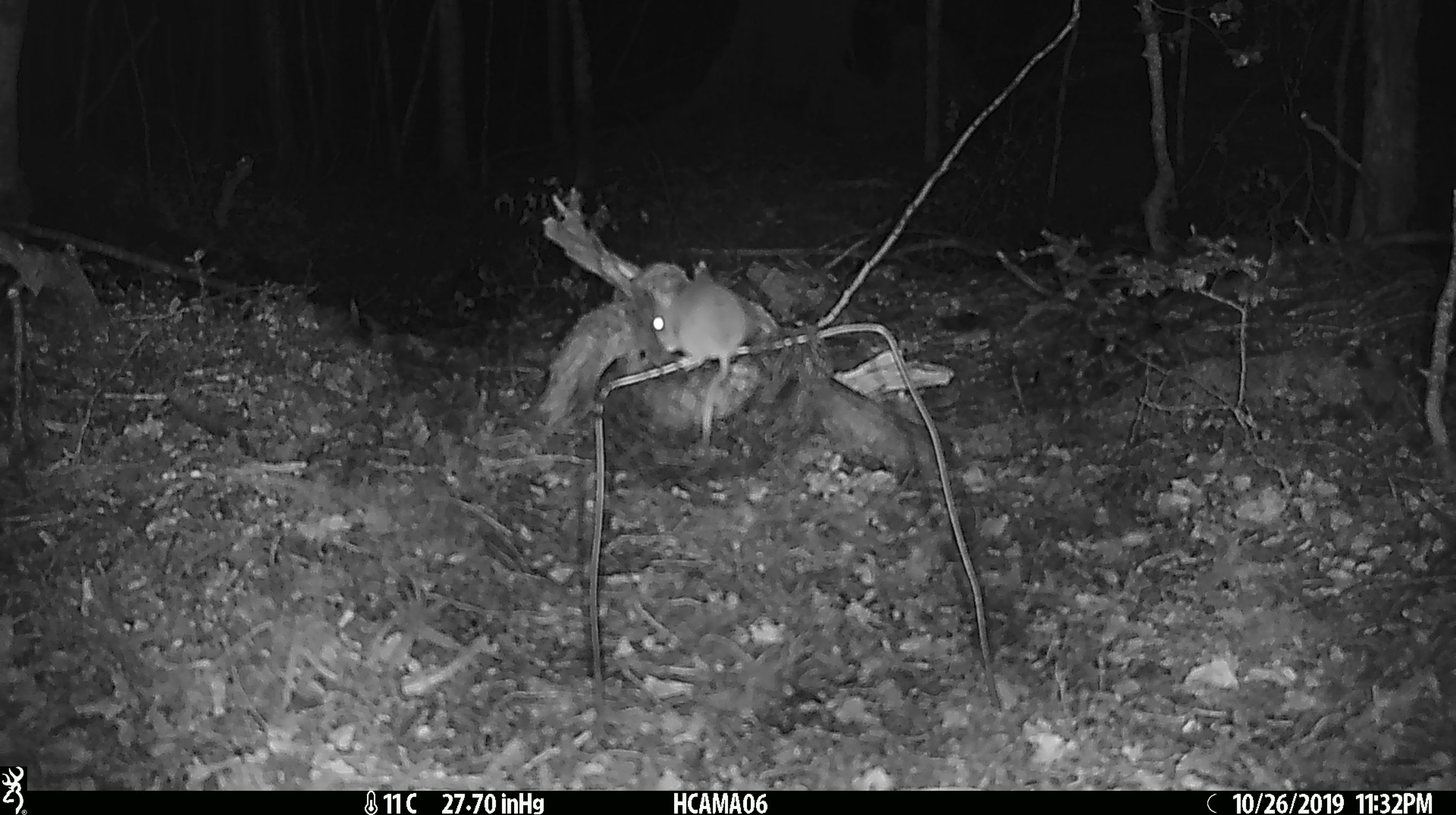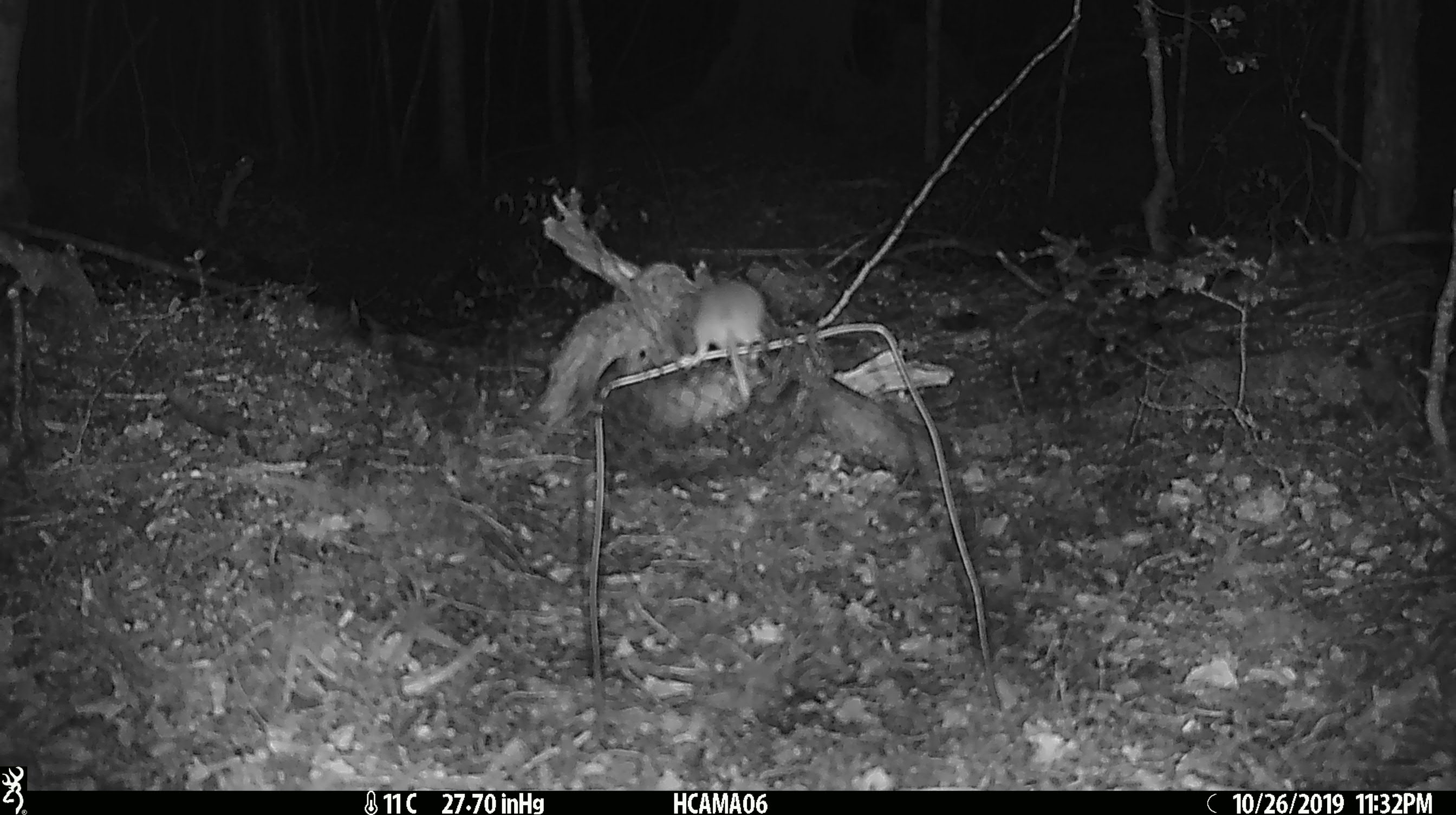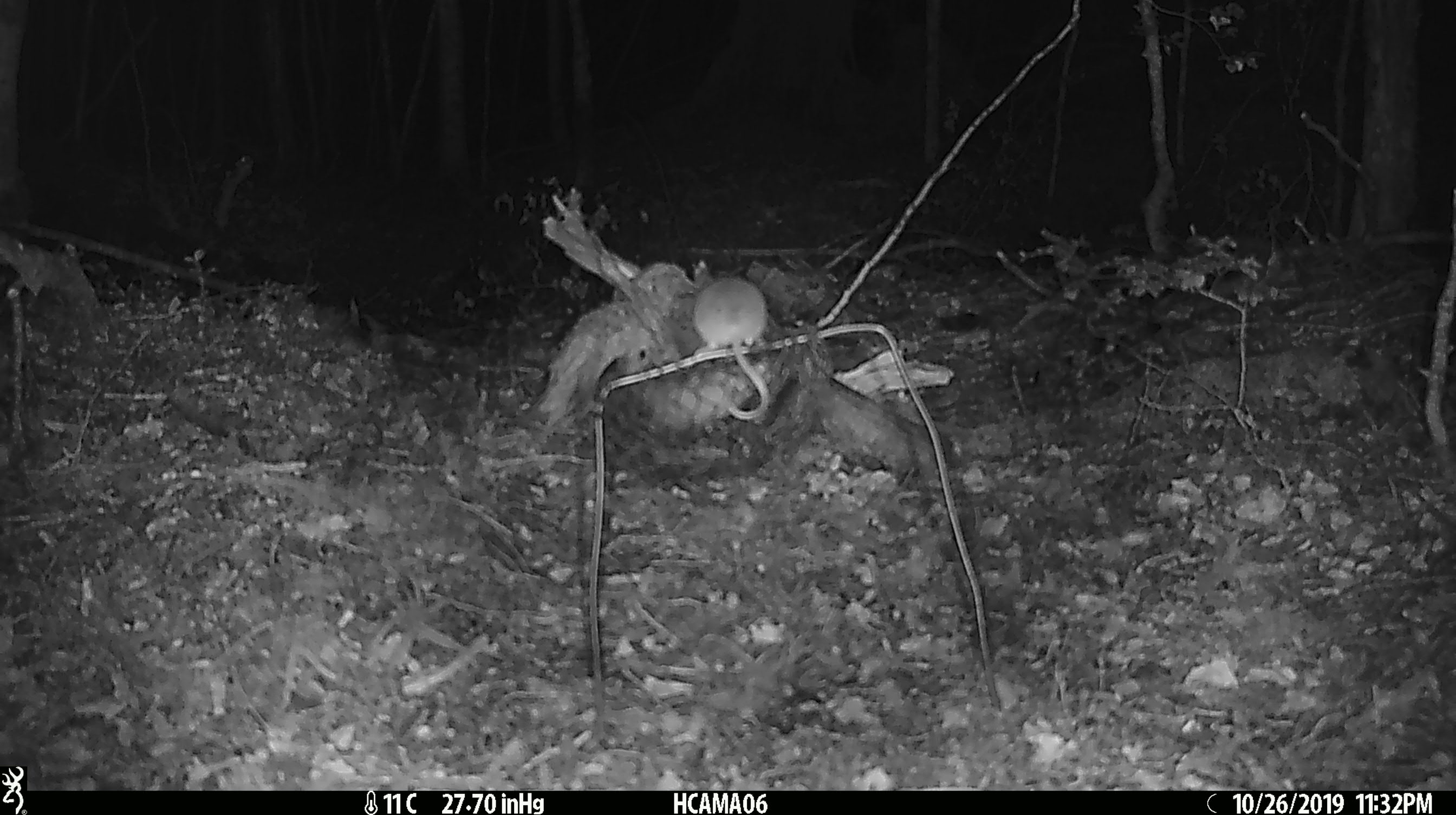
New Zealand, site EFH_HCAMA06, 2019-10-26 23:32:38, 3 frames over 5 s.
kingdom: Animalia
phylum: Chordata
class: Mammalia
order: Rodentia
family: Muridae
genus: Mus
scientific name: Mus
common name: mouse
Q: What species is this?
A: Mouse (Mus).